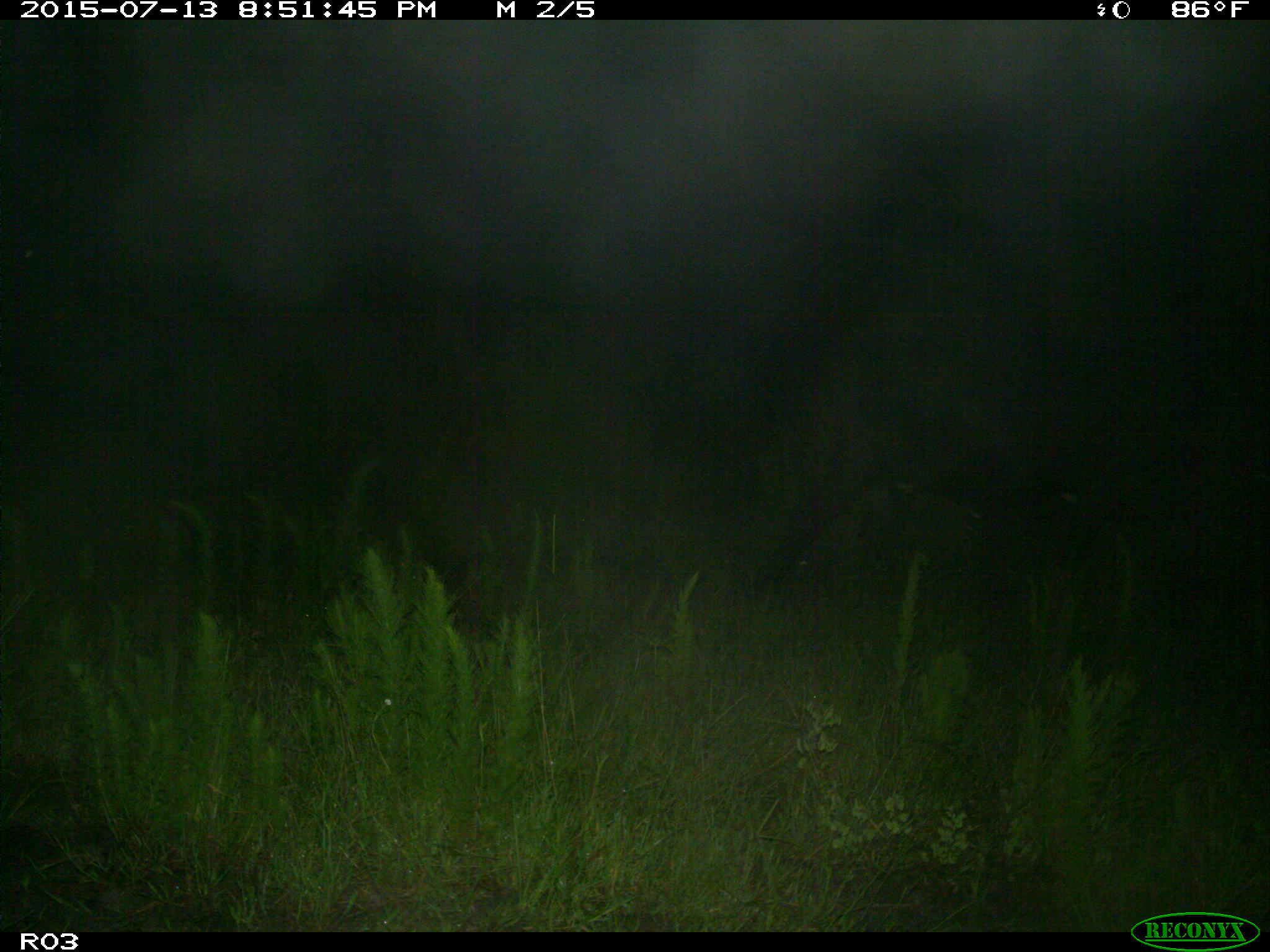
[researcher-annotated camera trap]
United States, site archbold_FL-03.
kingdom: Animalia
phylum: Chordata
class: Mammalia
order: Artiodactyla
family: Bovidae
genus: Bos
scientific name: Bos taurus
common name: domestic cow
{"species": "Bos taurus (domestic cow)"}